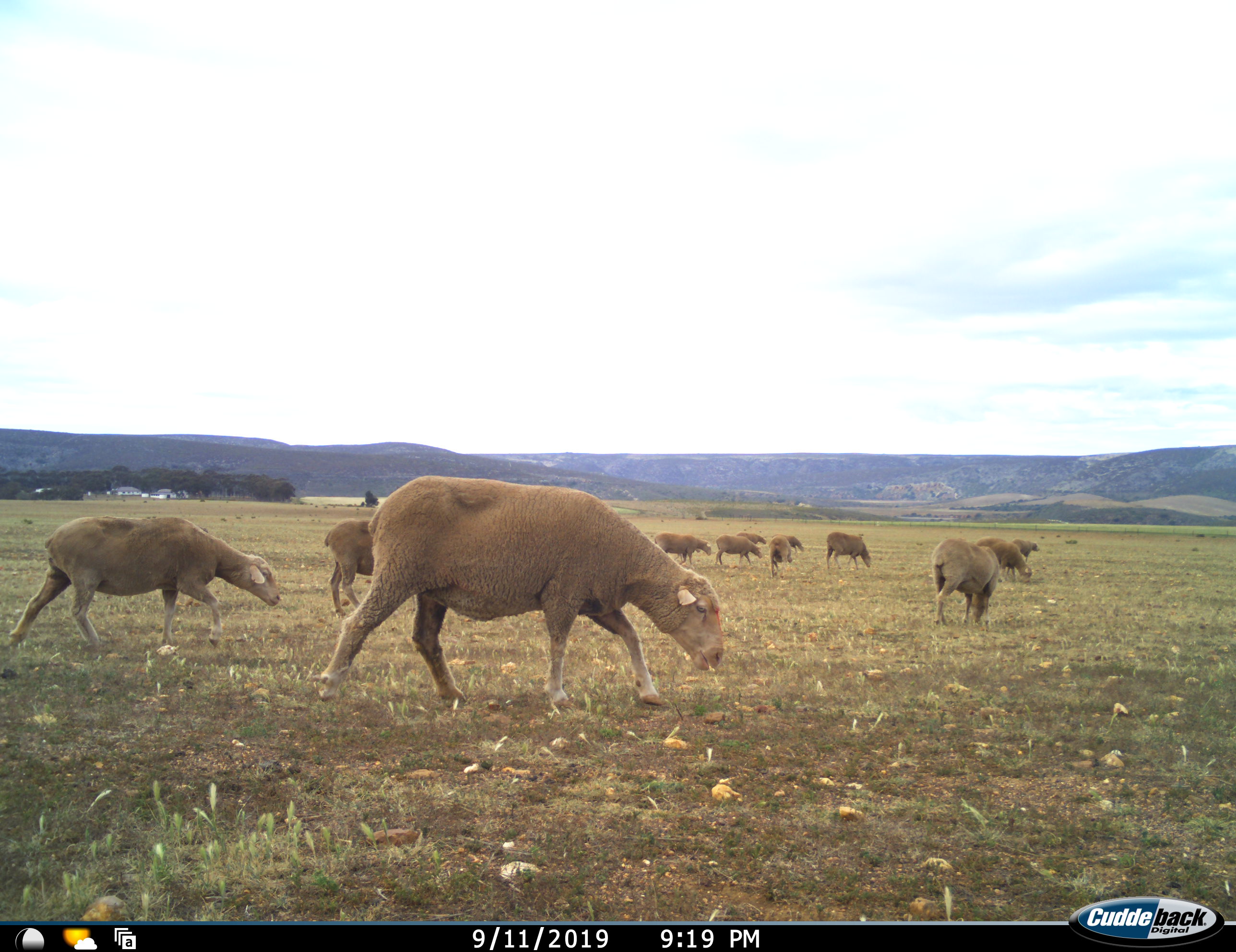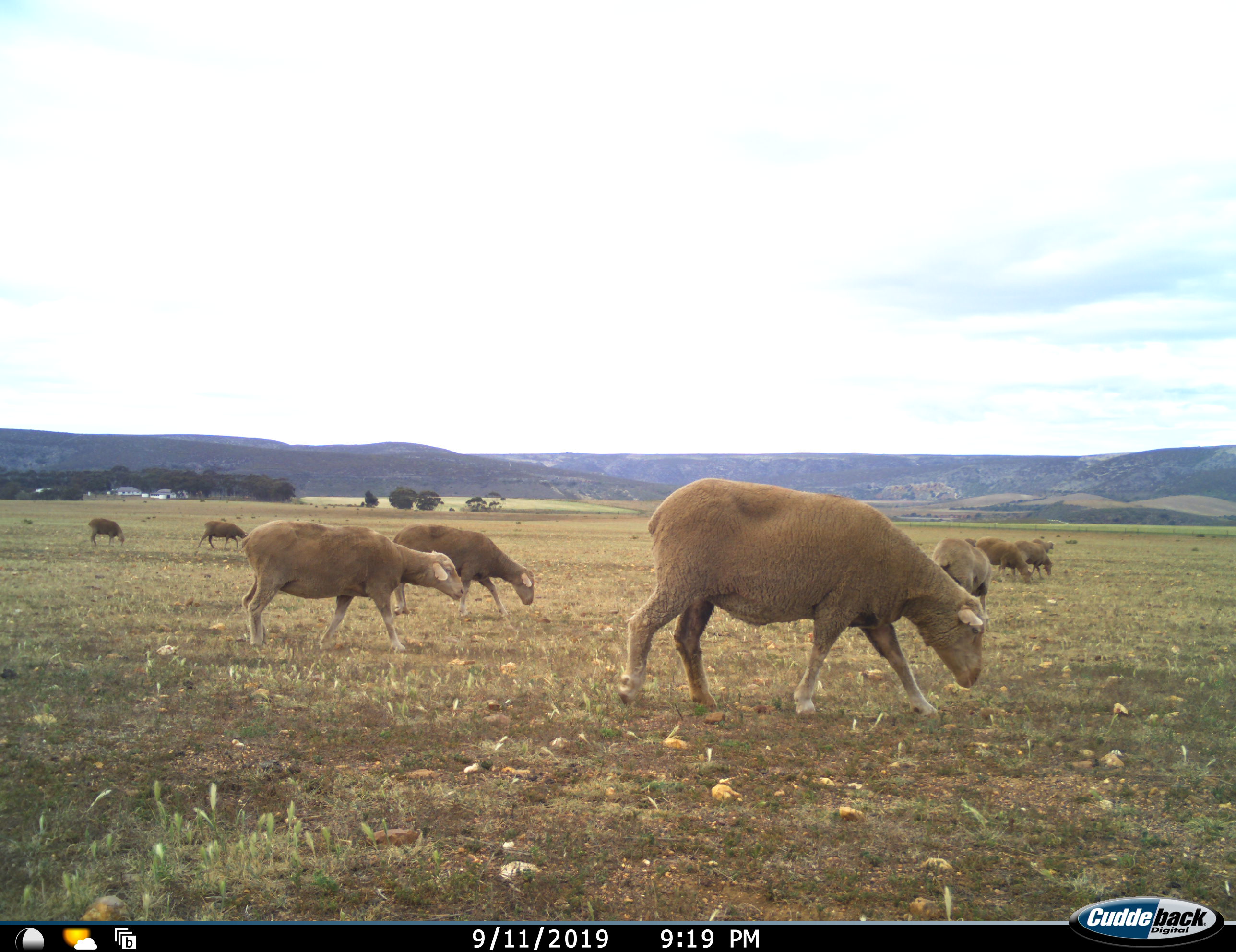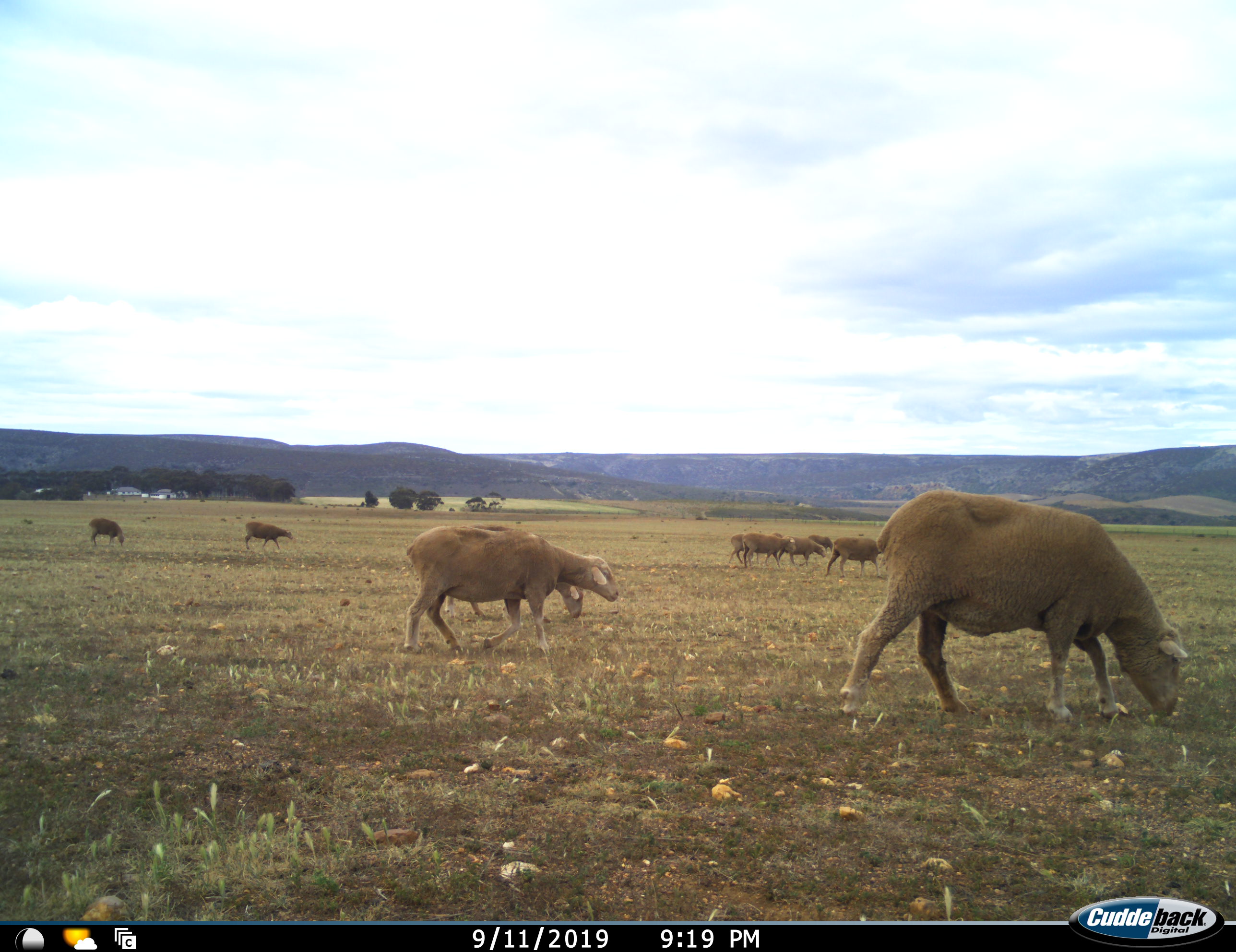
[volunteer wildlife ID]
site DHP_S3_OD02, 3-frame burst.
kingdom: Animalia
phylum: Chordata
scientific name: Vertebrata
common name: domestic animal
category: domesticanimal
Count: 11-50.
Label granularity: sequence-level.